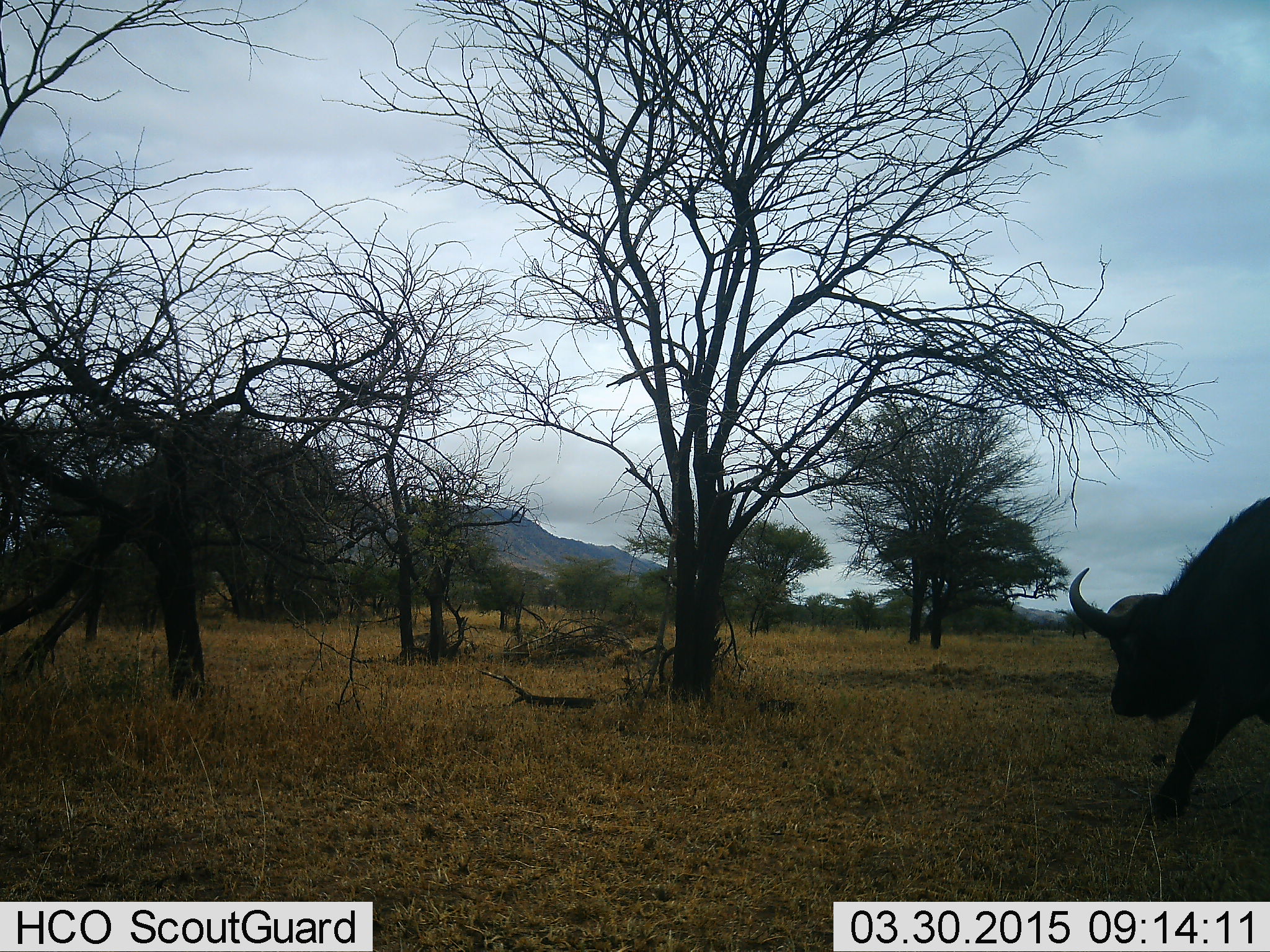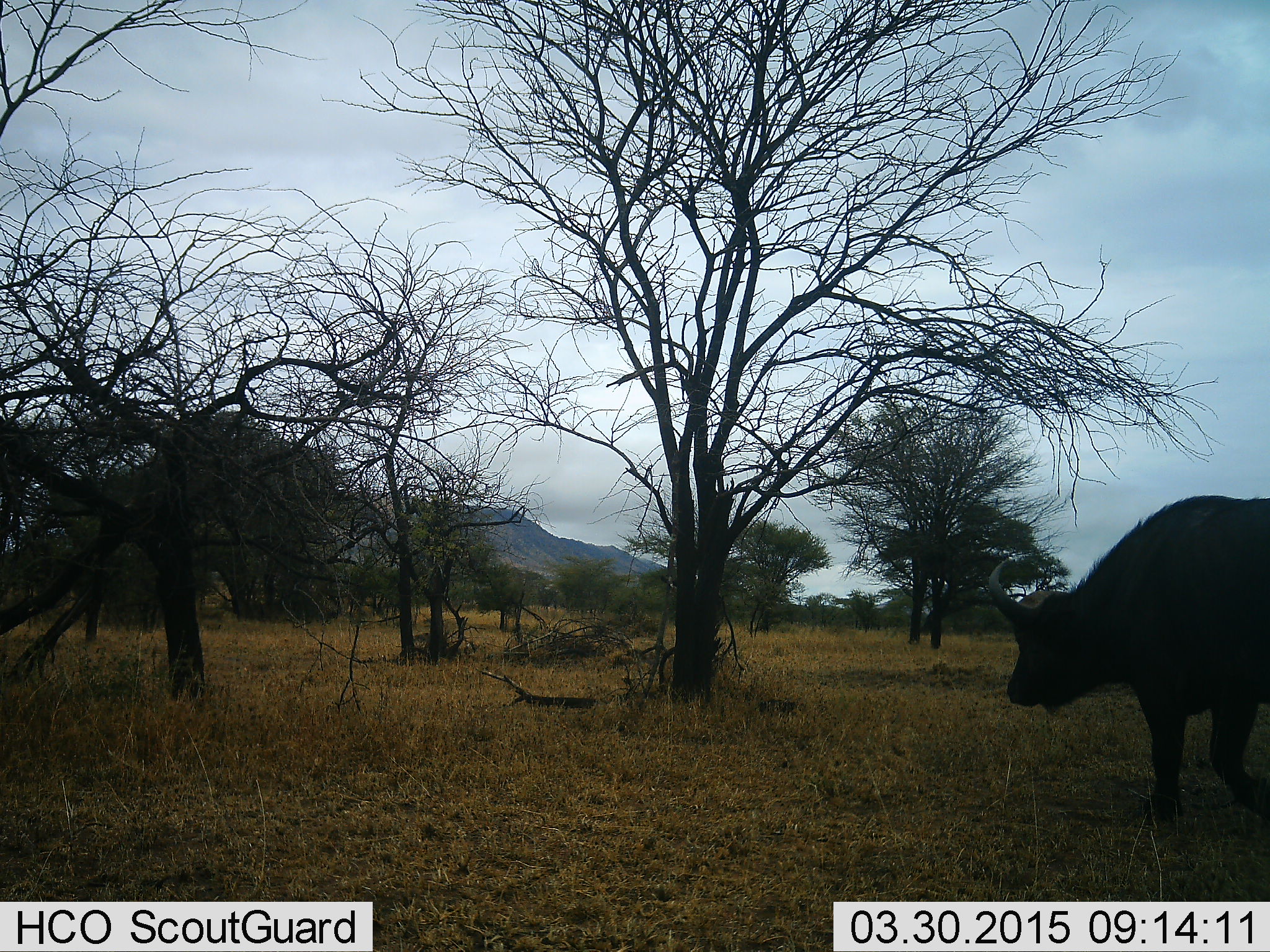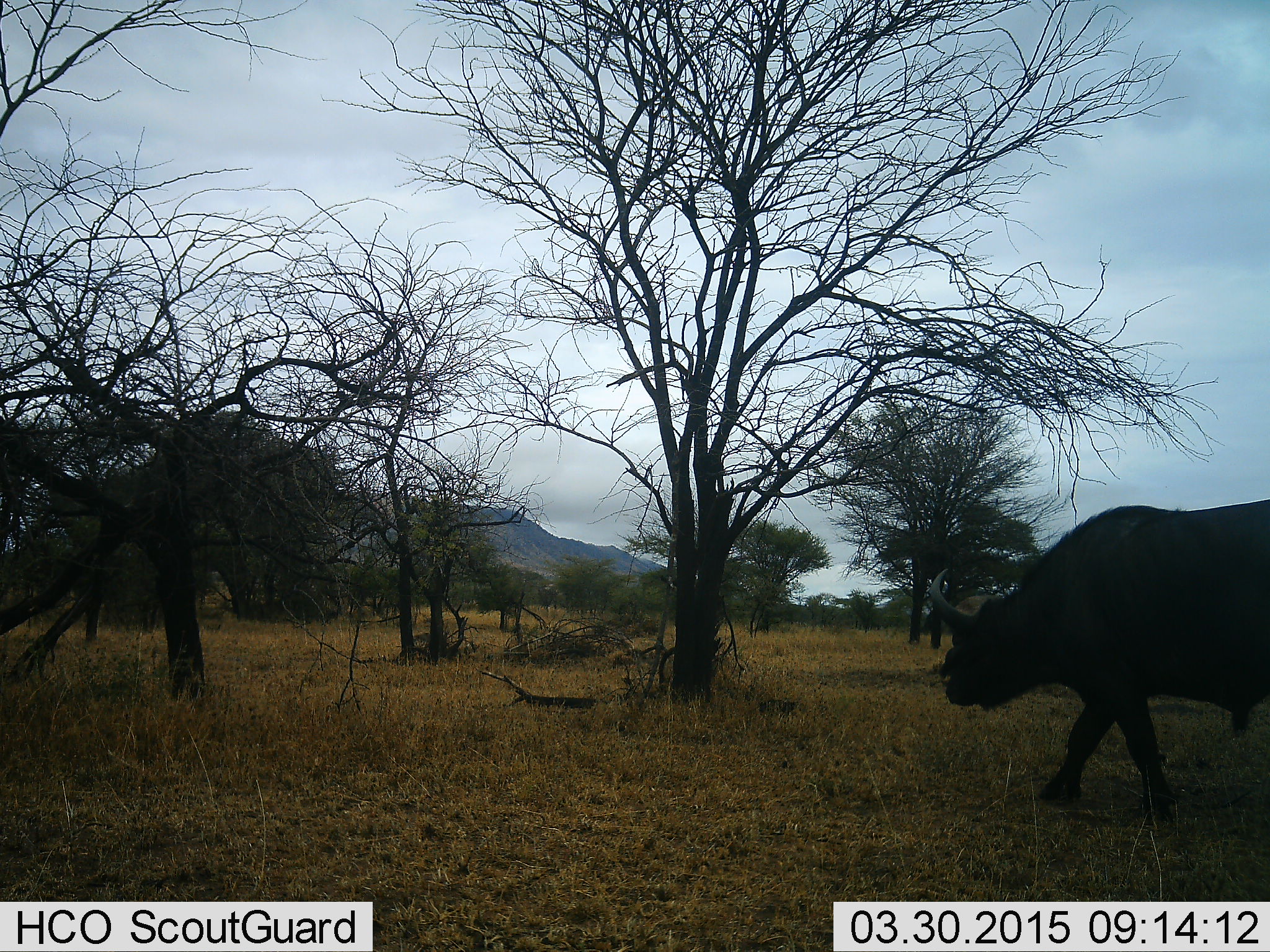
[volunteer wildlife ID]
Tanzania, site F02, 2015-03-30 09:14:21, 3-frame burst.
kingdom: Animalia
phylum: Chordata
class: Mammalia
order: Artiodactyla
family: Bovidae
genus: Syncerus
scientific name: Syncerus caffer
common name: cape buffalo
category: buffalo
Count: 1.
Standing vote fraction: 10%.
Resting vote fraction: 0%.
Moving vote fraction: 90%.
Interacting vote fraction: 0%.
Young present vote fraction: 0%.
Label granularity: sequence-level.